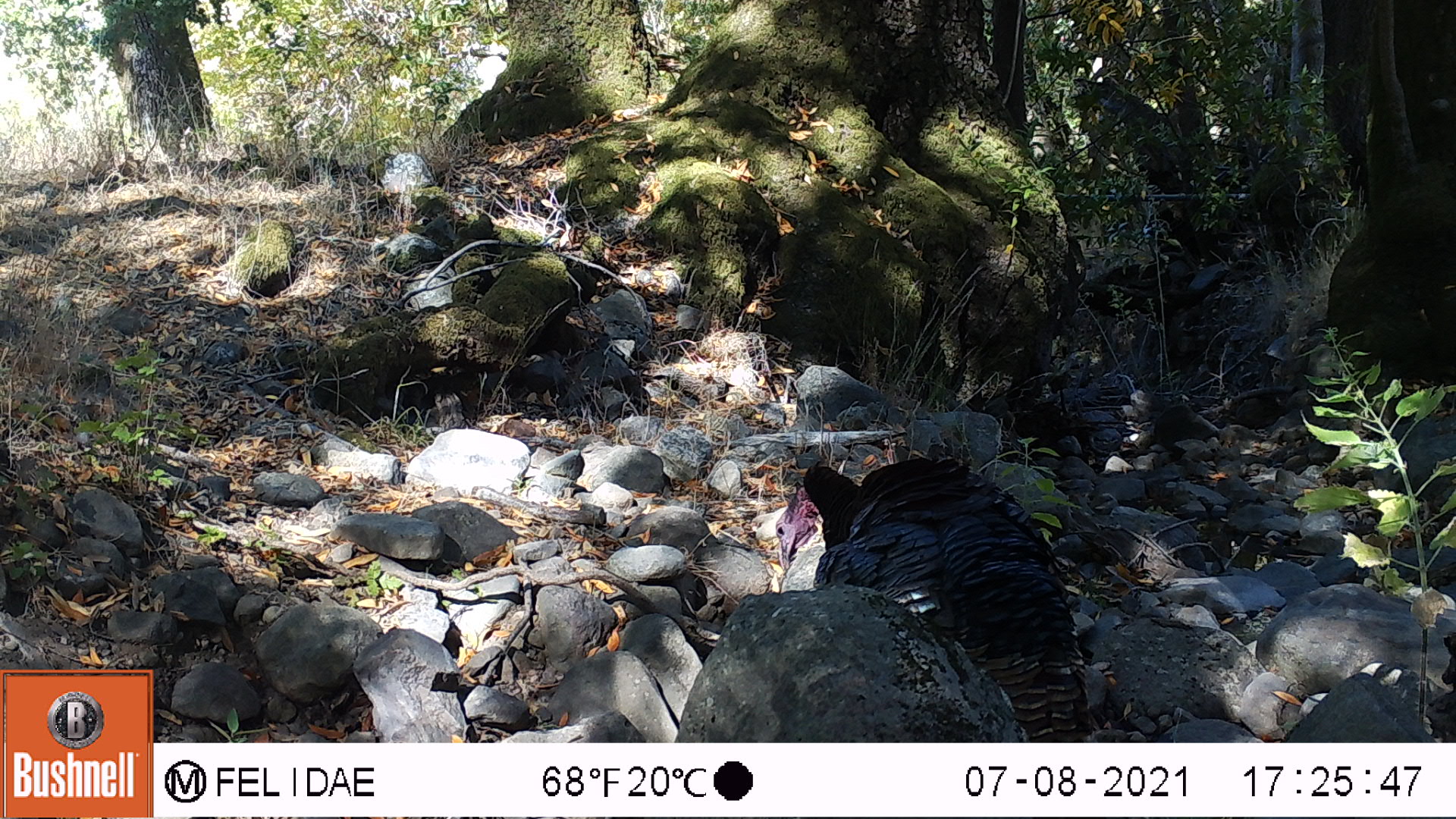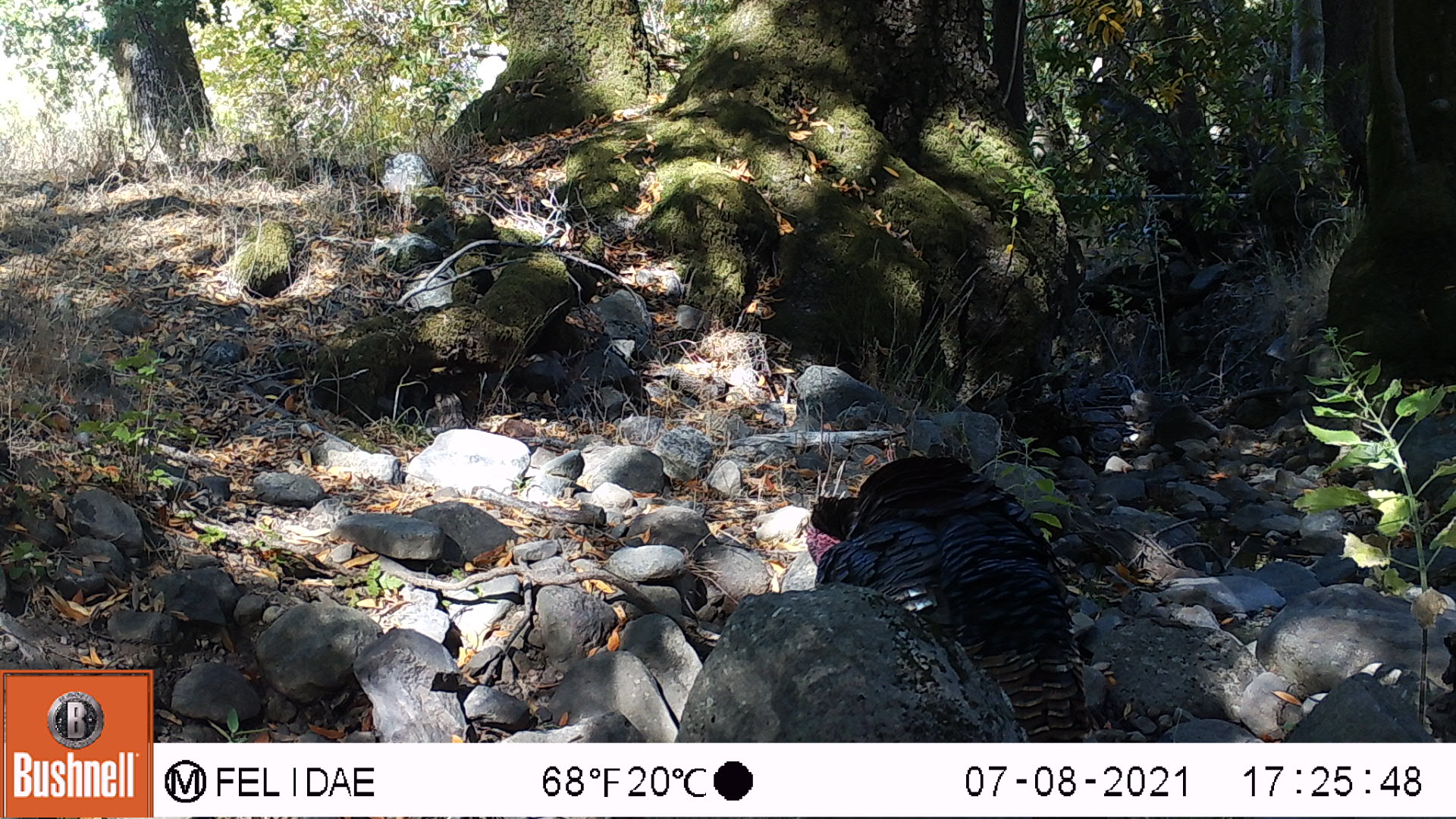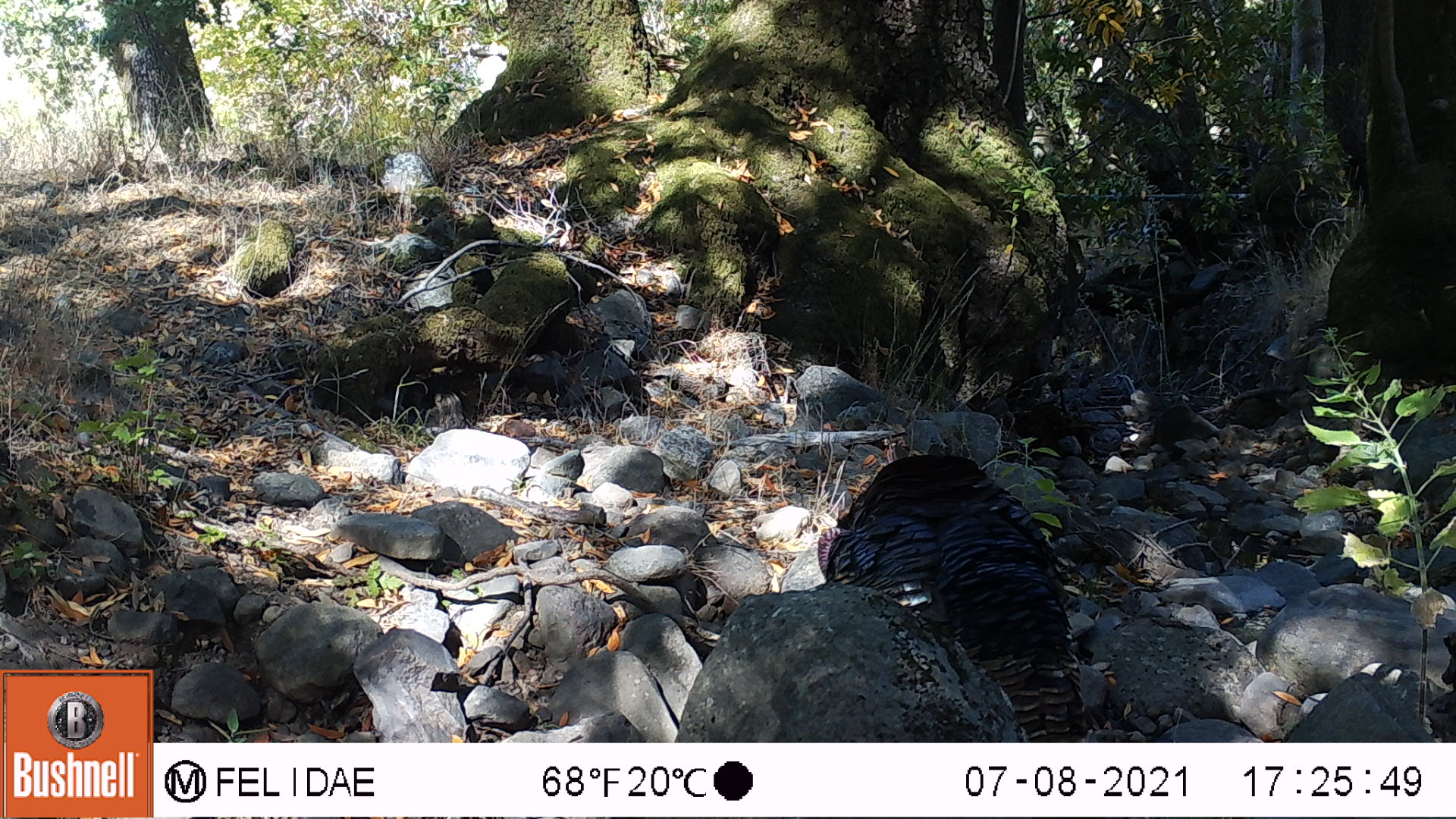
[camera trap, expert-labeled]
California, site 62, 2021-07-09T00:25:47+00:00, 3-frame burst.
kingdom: Animalia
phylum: Chordata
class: Aves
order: Galliformes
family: Phasianidae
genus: Meleagris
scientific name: Meleagris gallopavo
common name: turkey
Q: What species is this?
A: Turkey (Meleagris gallopavo).